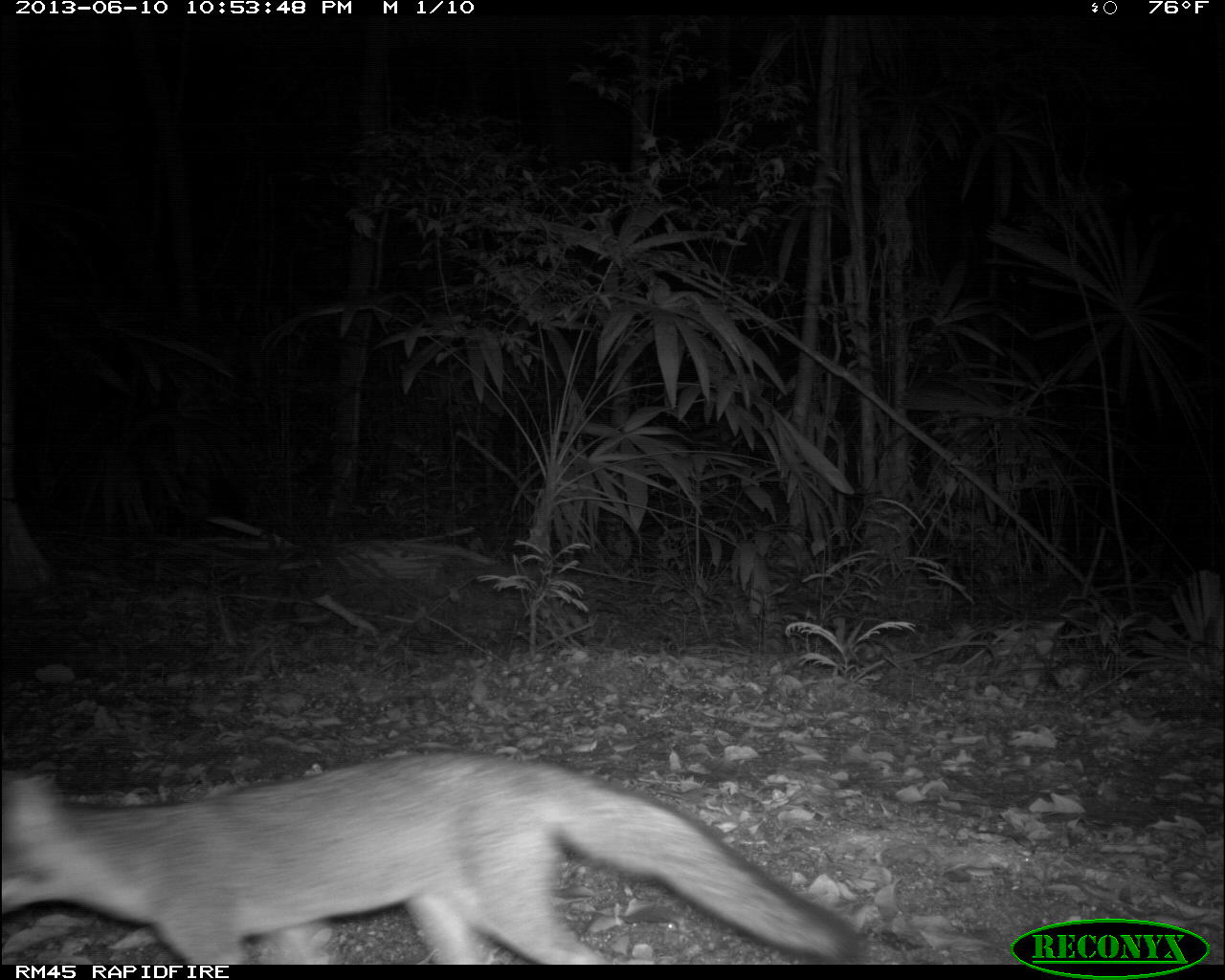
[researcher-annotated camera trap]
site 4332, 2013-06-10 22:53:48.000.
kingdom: Animalia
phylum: Chordata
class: Mammalia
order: Carnivora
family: Canidae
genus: Urocyon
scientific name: Urocyon cinereoargenteus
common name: gray fox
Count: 1.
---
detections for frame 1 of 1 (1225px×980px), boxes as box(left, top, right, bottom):
urocyon cinereoargenteus: box(0, 744, 866, 964)